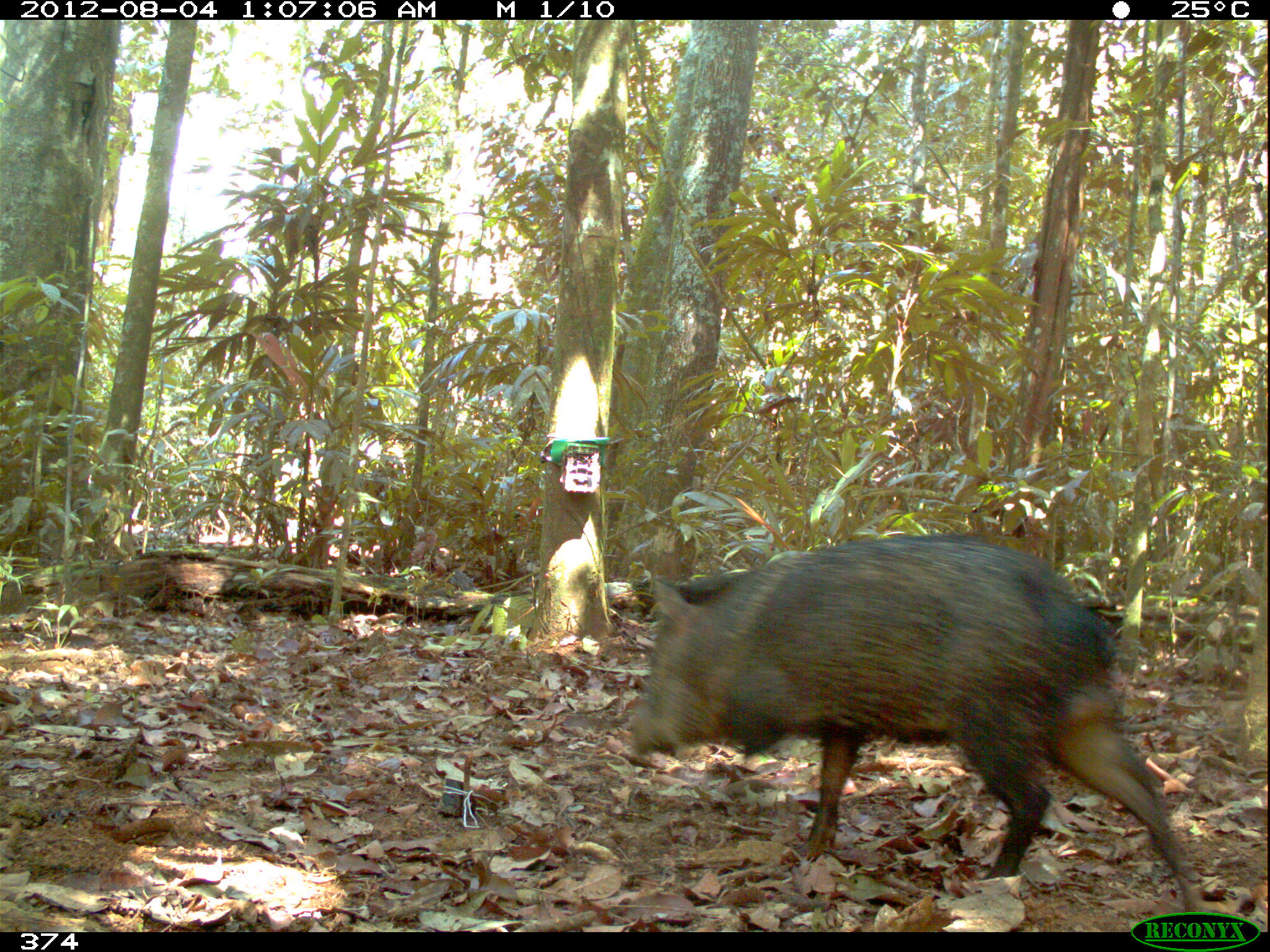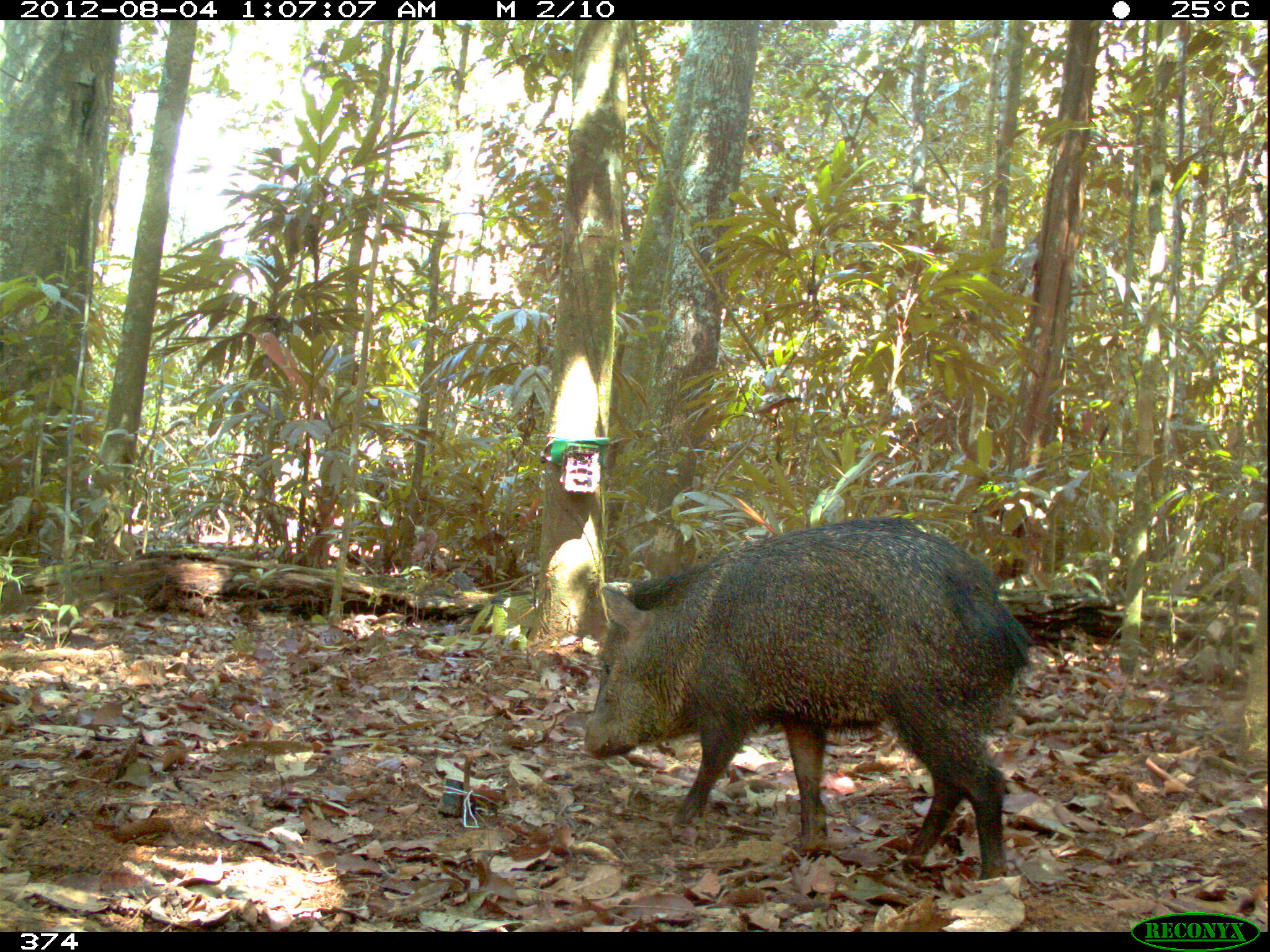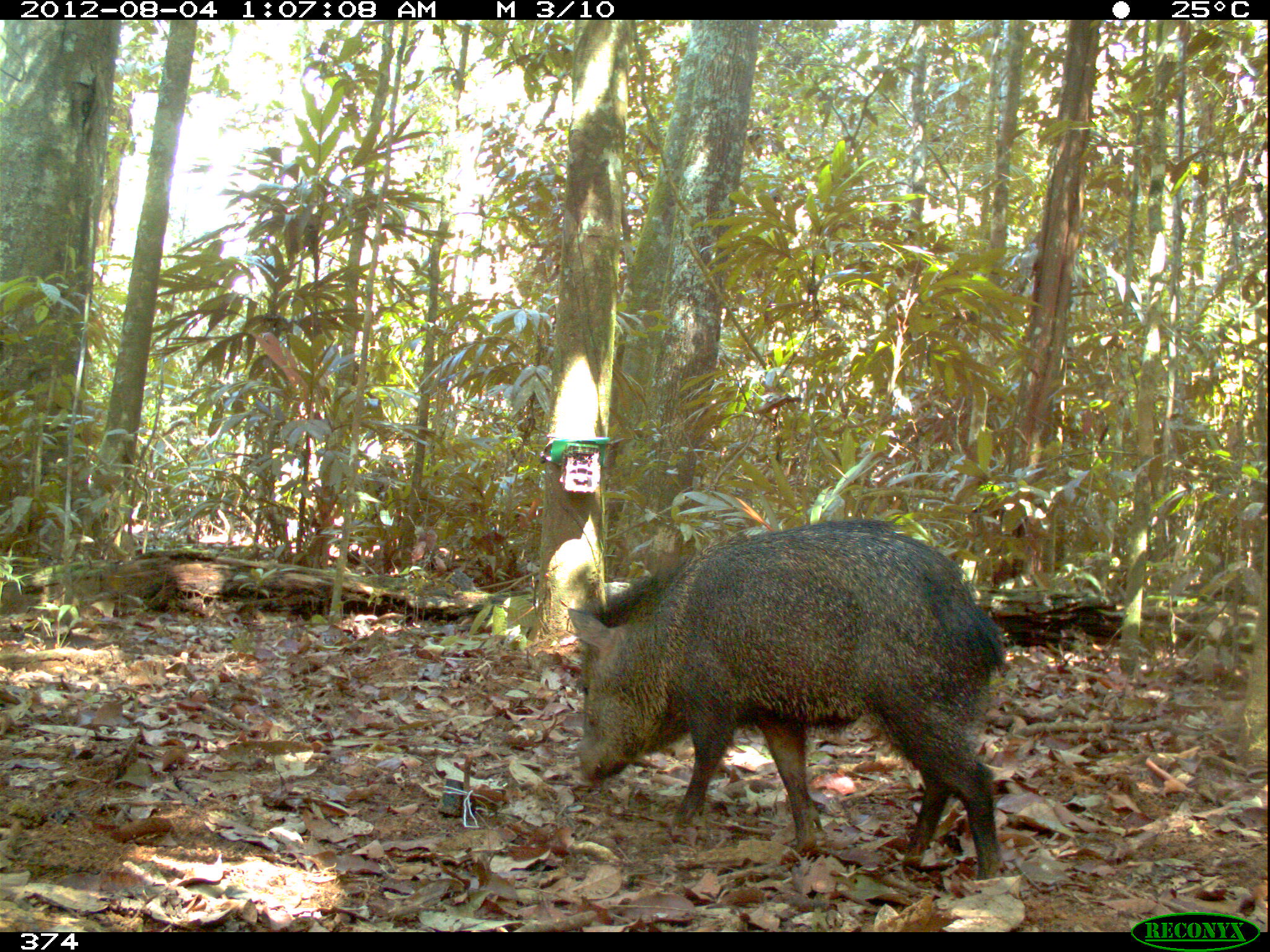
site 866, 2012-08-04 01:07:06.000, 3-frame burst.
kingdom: Animalia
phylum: Chordata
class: Mammalia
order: Artiodactyla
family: Tayassuidae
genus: Pecari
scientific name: Pecari tajacu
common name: collared peccary